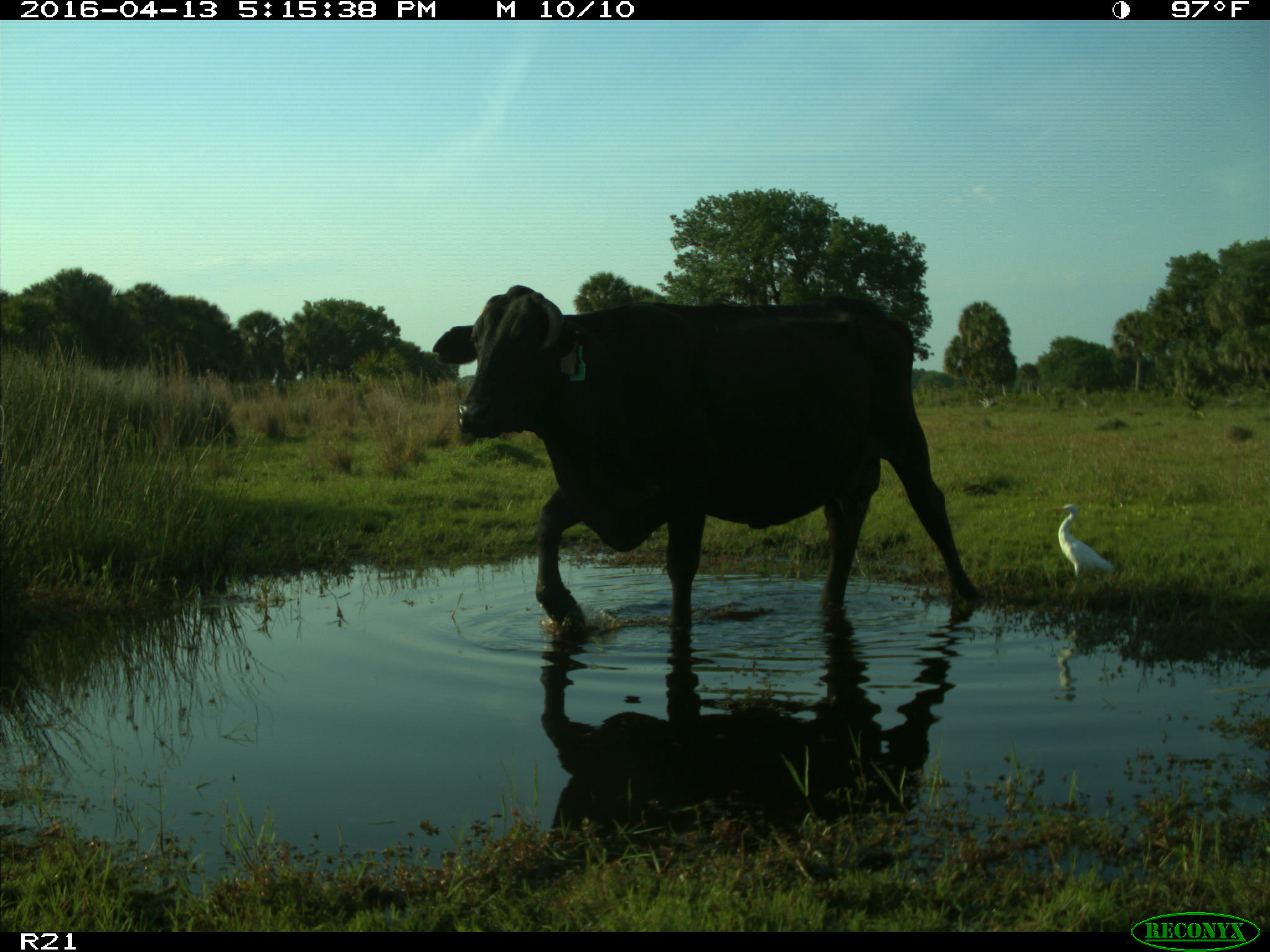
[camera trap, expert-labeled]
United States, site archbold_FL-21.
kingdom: Animalia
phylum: Chordata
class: Mammalia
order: Artiodactyla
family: Bovidae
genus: Bos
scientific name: Bos taurus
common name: domestic cow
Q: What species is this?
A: Bos taurus (domestic cow).